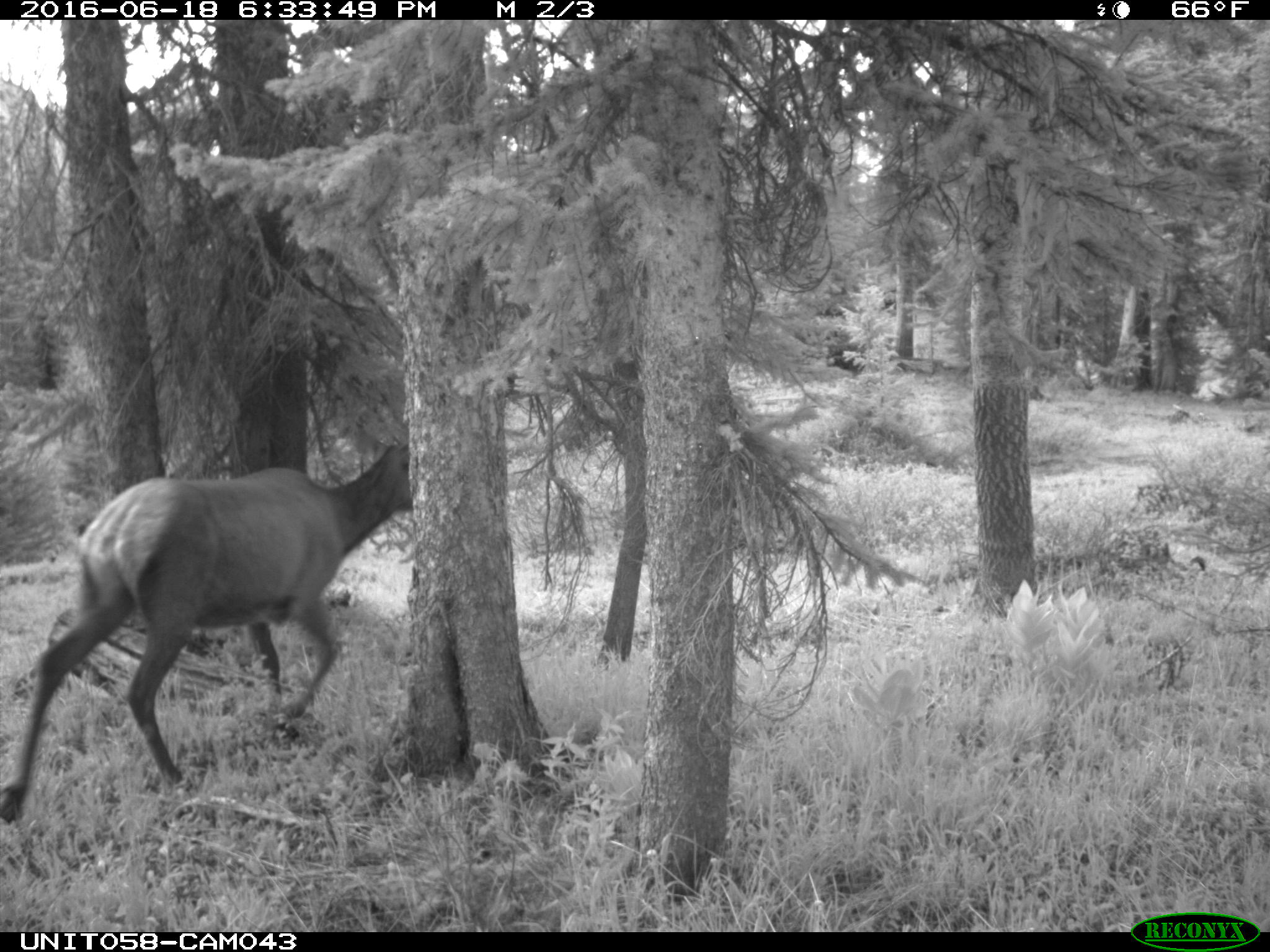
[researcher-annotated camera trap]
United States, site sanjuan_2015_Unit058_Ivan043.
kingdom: Animalia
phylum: Chordata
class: Mammalia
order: Artiodactyla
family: Cervidae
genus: Cervus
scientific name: Cervus elaphus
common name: red deer